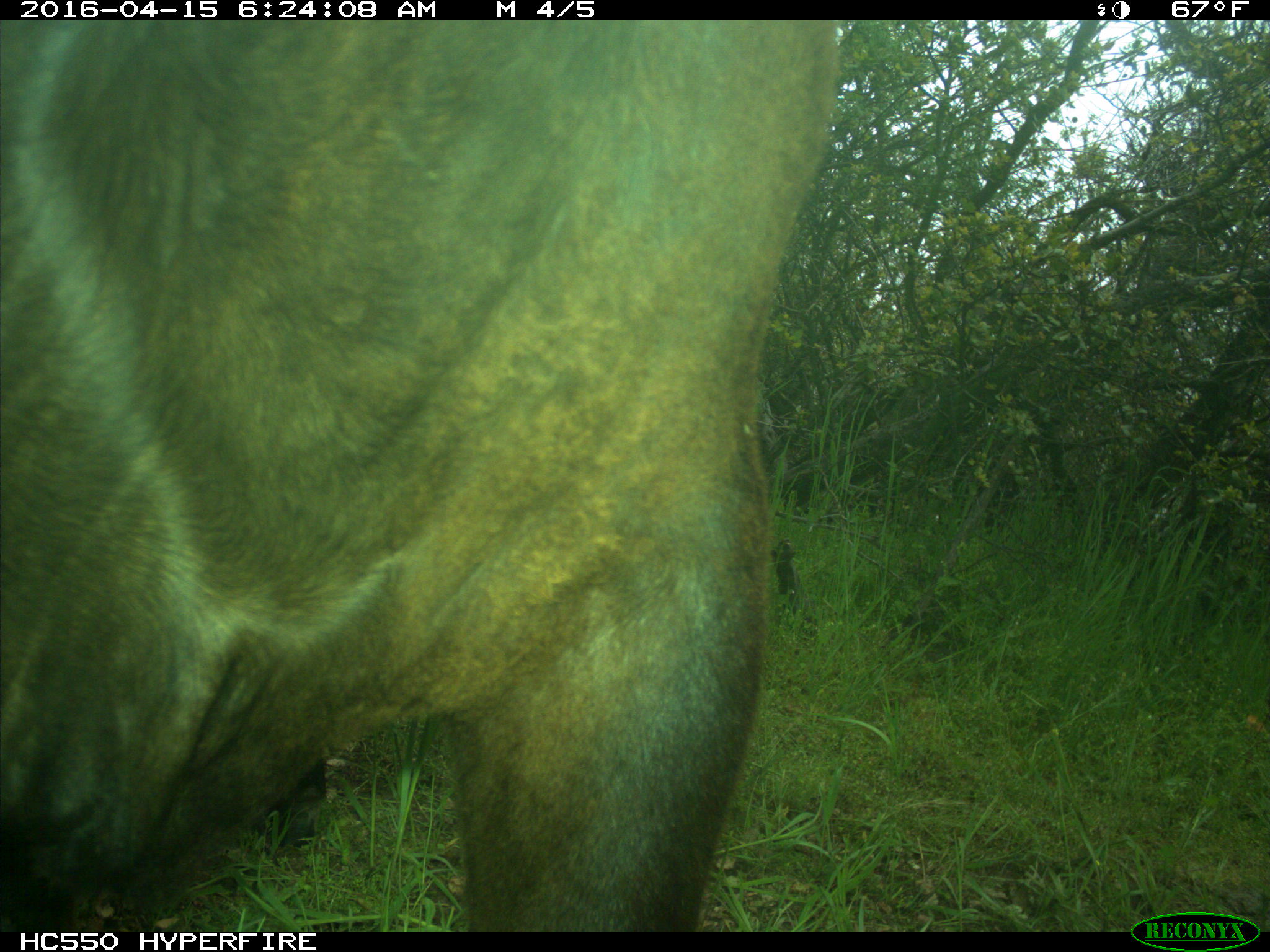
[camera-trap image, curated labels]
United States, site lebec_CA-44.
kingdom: Animalia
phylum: Chordata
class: Mammalia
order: Artiodactyla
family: Bovidae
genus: Bos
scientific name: Bos taurus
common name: domestic cow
Bos taurus (domestic cow).